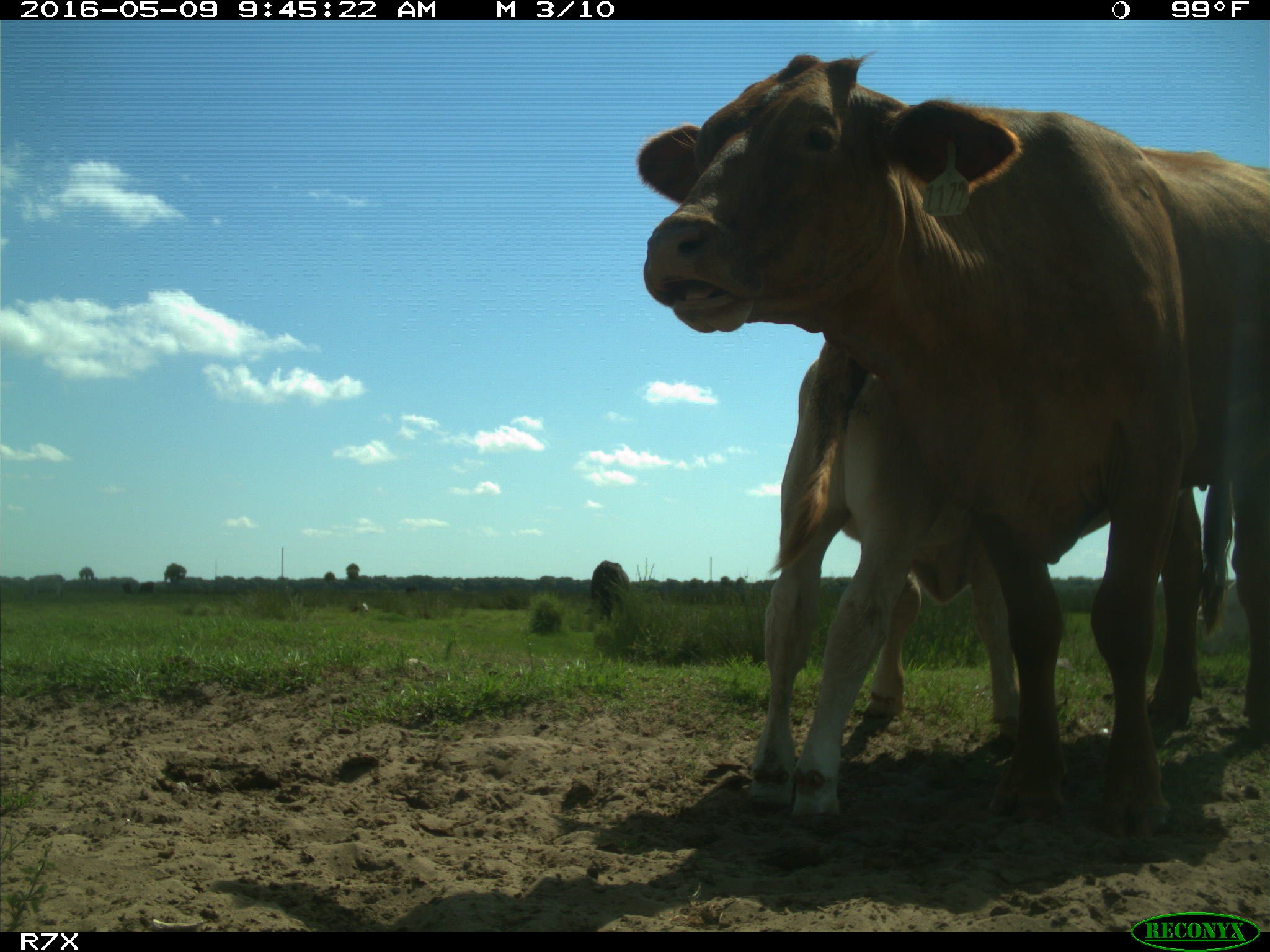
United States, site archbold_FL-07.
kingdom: Animalia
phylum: Chordata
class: Mammalia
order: Artiodactyla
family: Bovidae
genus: Bos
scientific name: Bos taurus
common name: domestic cow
Bos taurus (domestic cow).